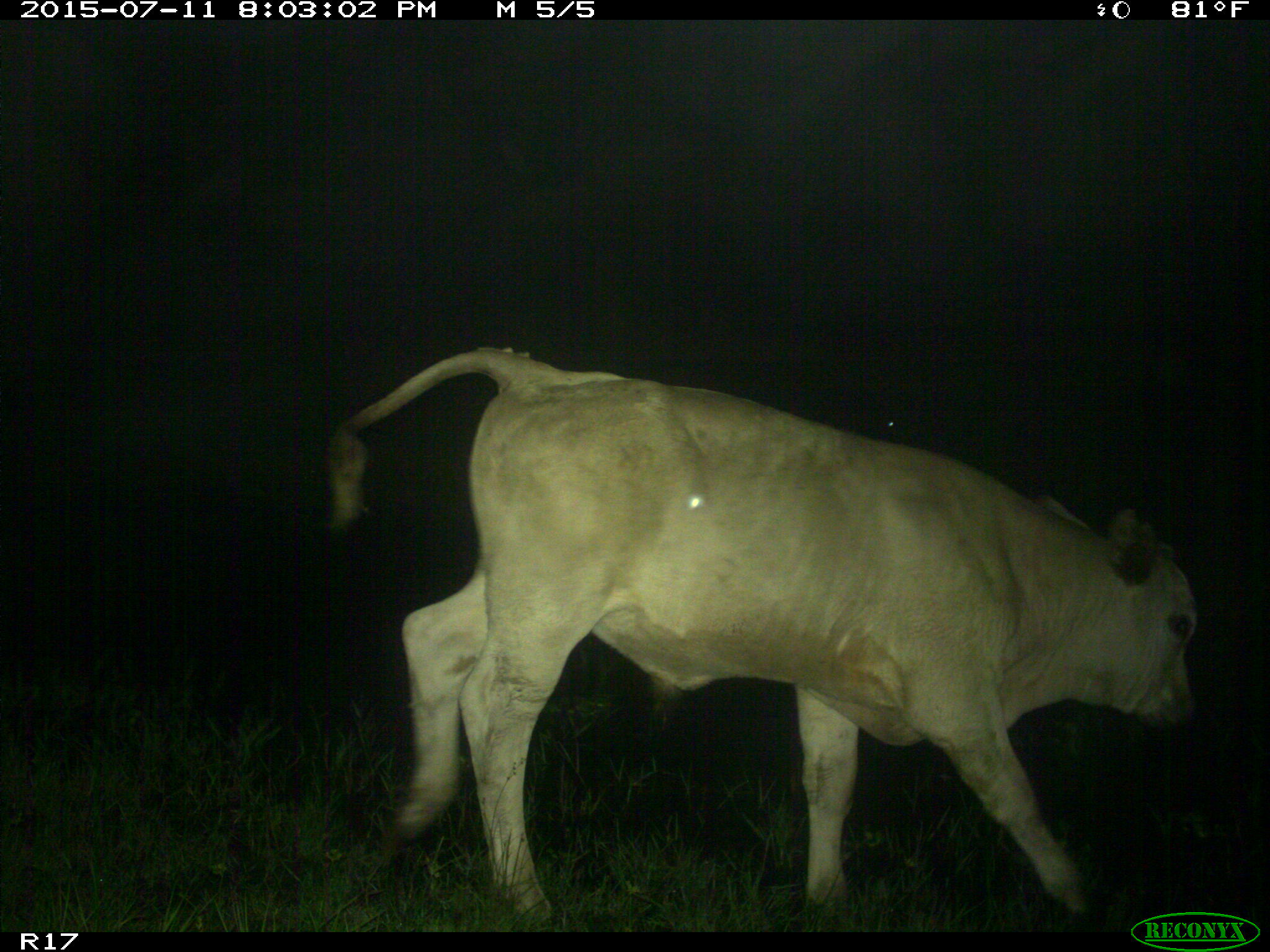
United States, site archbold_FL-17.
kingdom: Animalia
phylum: Chordata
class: Mammalia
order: Artiodactyla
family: Bovidae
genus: Bos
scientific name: Bos taurus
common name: domestic cow